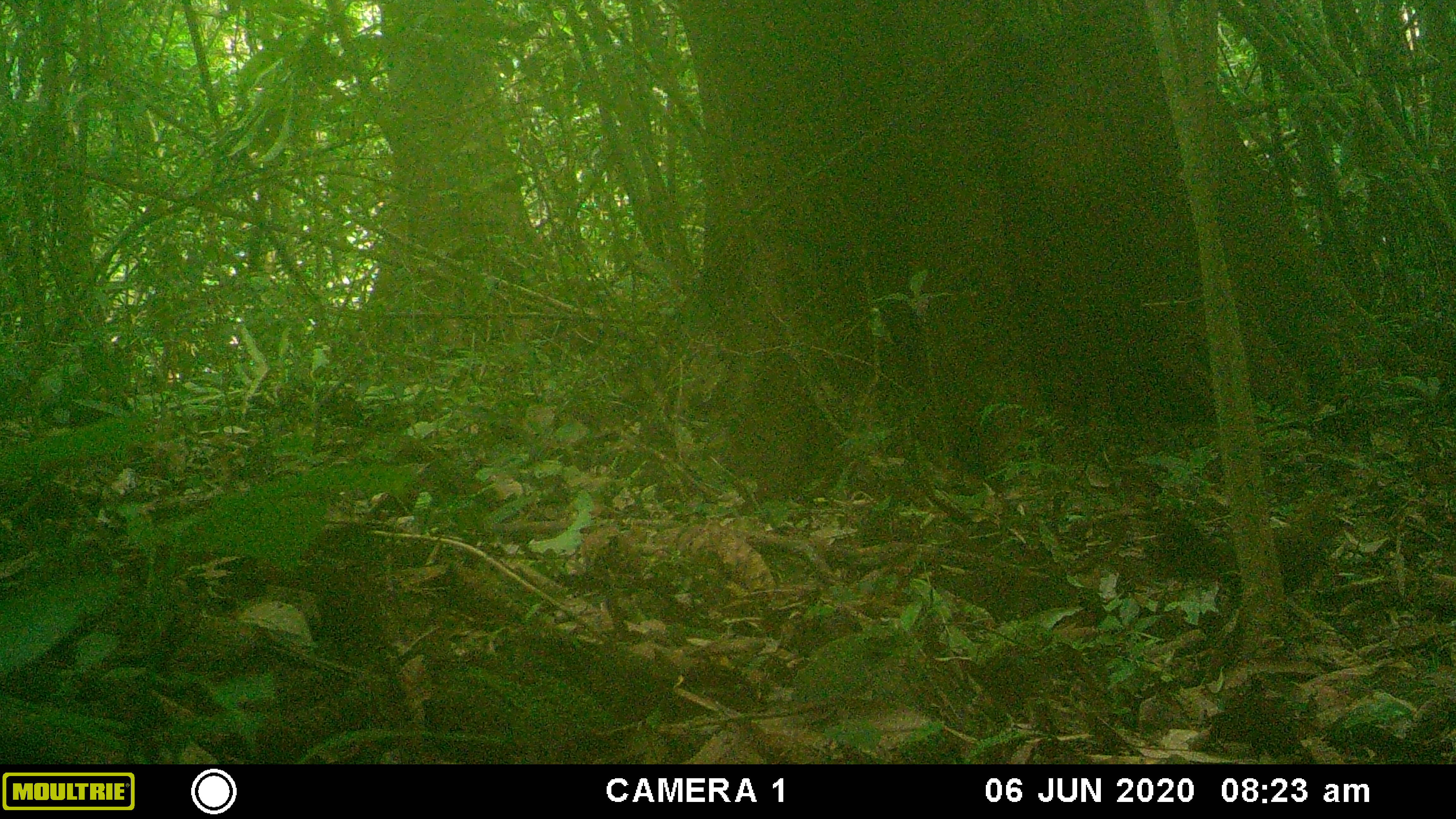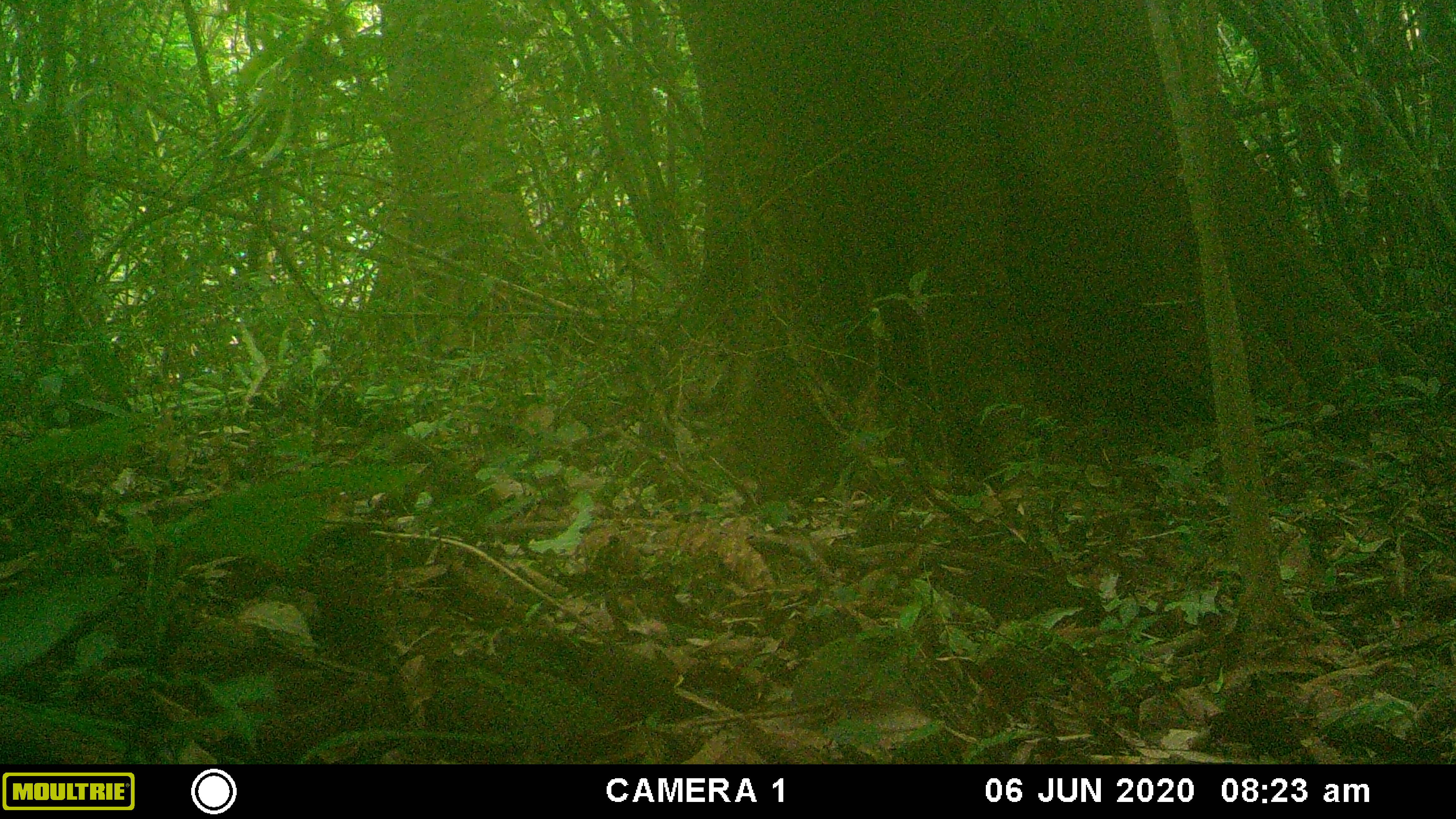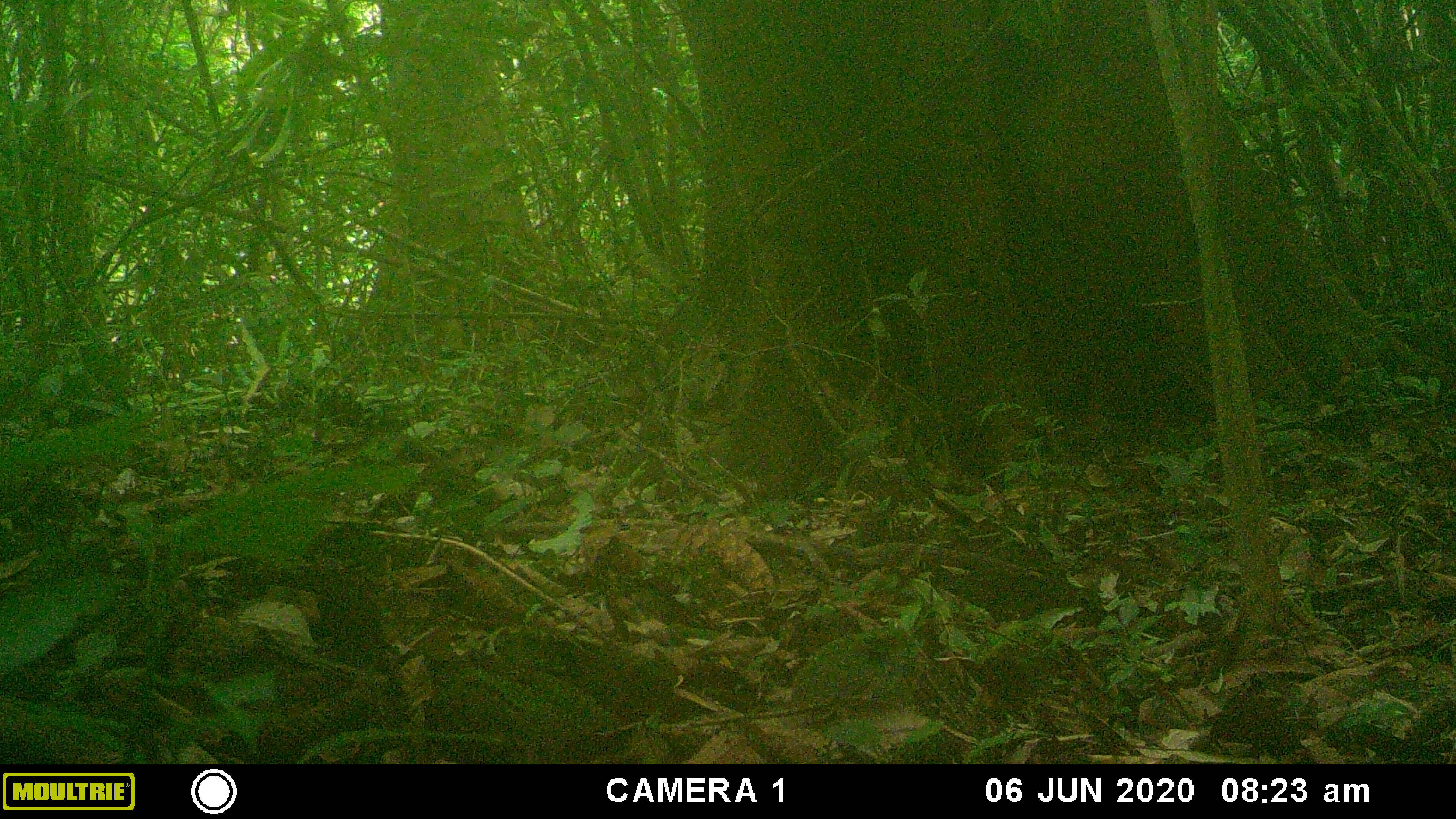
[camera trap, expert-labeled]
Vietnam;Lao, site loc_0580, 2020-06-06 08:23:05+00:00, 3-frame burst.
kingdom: Animalia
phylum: Chordata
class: Aves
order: Galliformes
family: Phasianidae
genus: Gallus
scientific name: Gallus gallus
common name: red junglefowl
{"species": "red junglefowl (Gallus gallus)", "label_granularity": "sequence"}